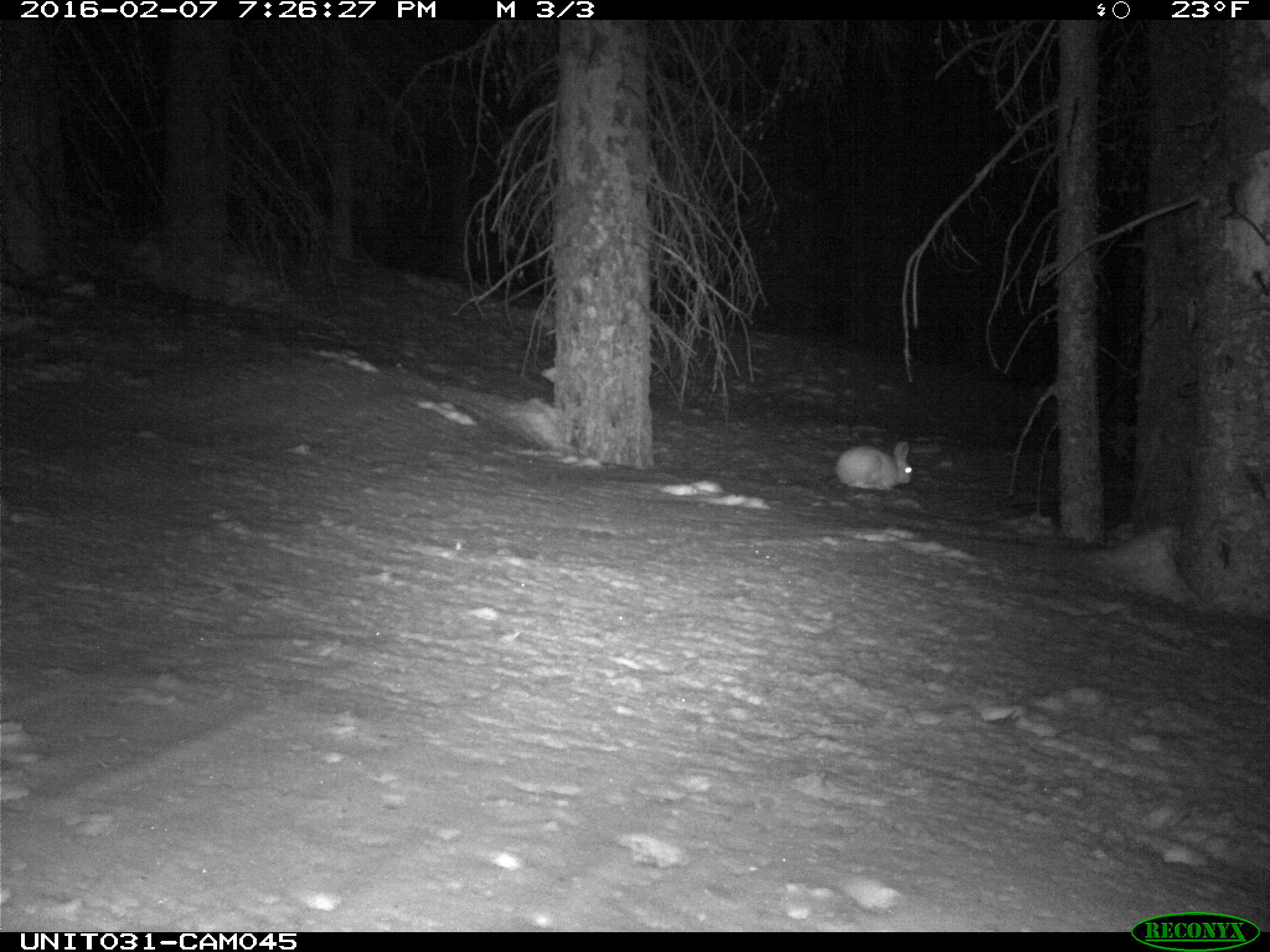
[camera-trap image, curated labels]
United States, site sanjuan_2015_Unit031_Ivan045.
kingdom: Animalia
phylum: Chordata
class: Mammalia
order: Lagomorpha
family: Leporidae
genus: Lepus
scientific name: Lepus americanus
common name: snowshoe hare